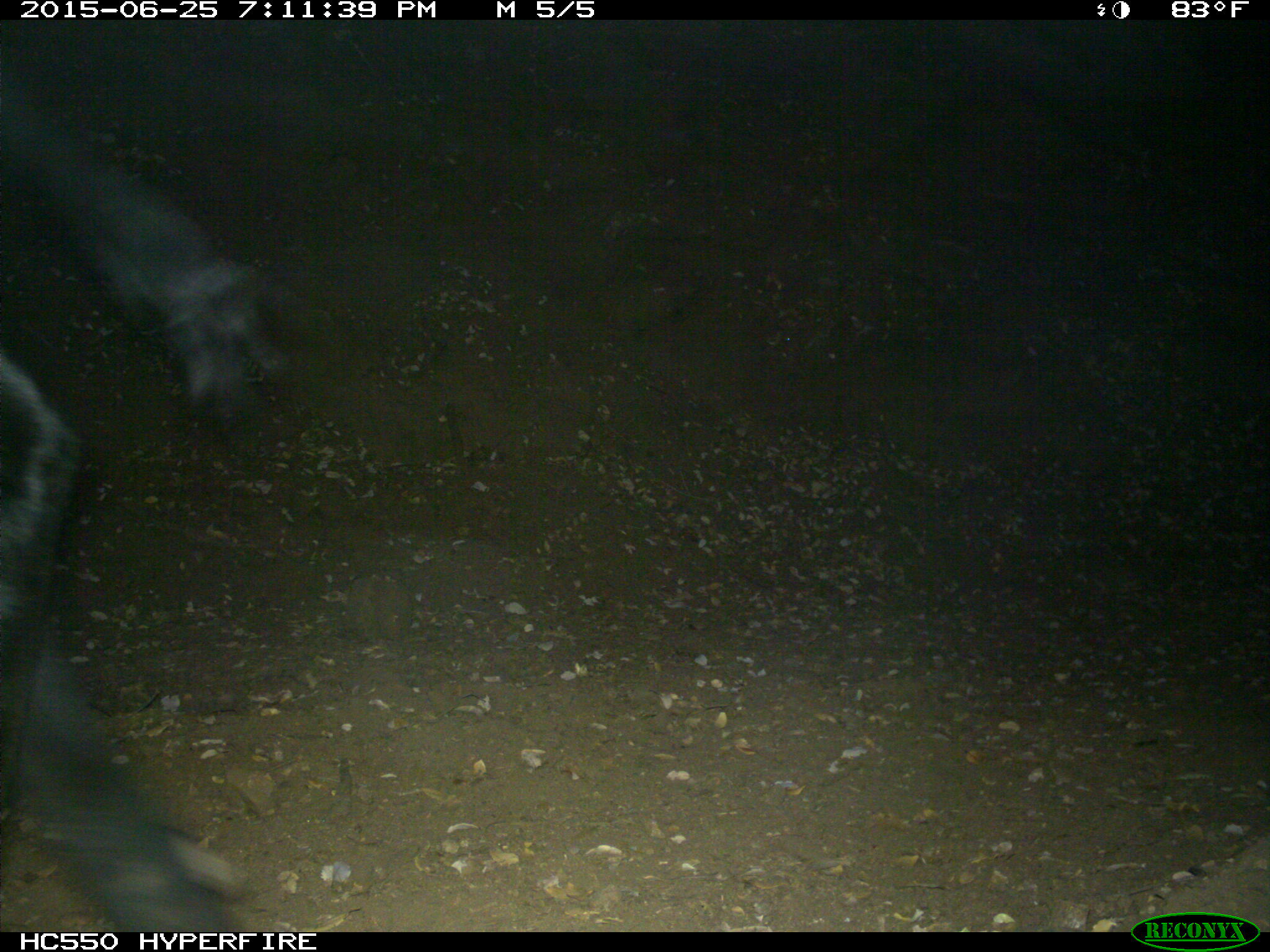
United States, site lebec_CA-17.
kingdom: Animalia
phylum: Chordata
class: Mammalia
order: Artiodactyla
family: Bovidae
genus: Bos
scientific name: Bos taurus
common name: domestic cow